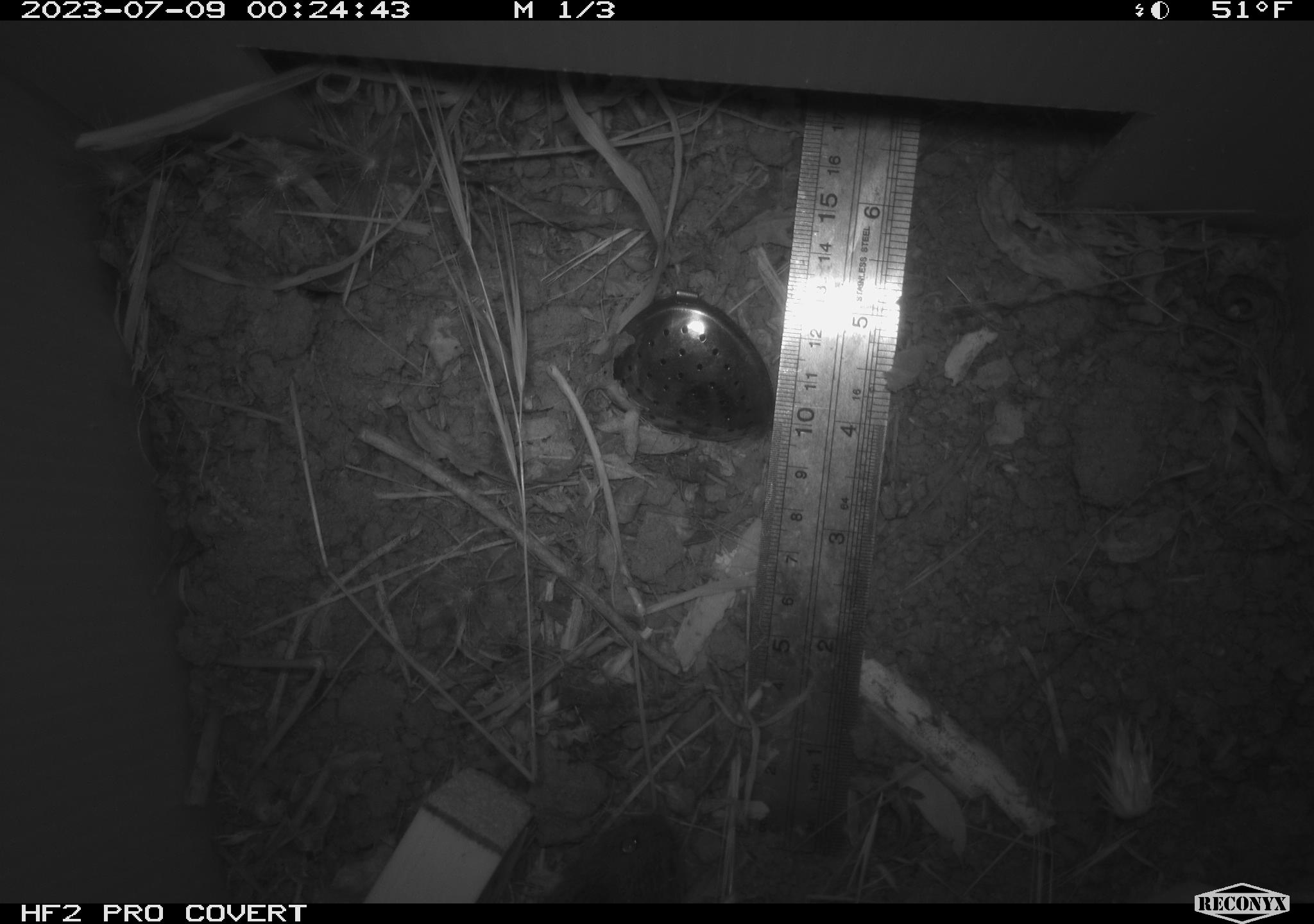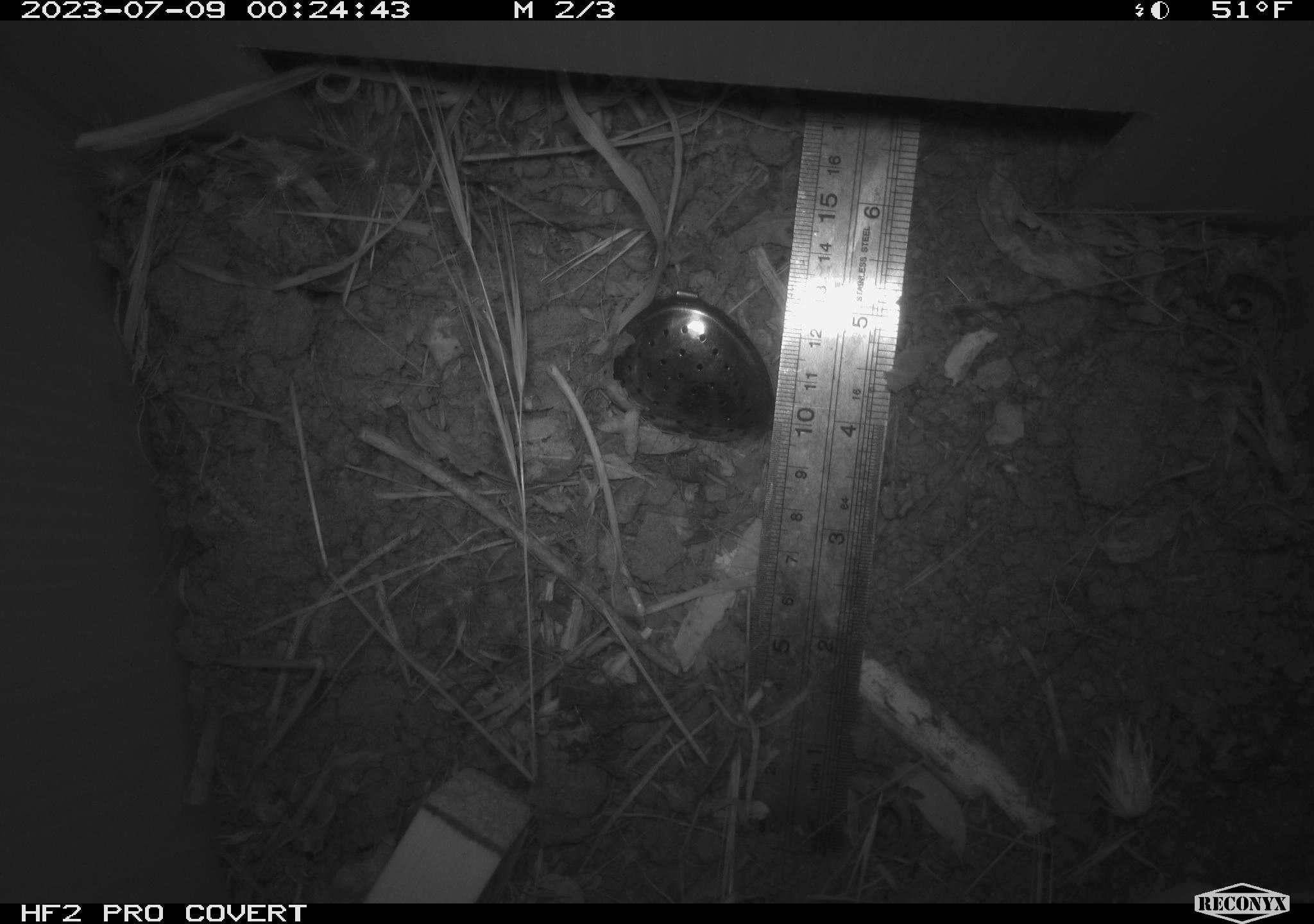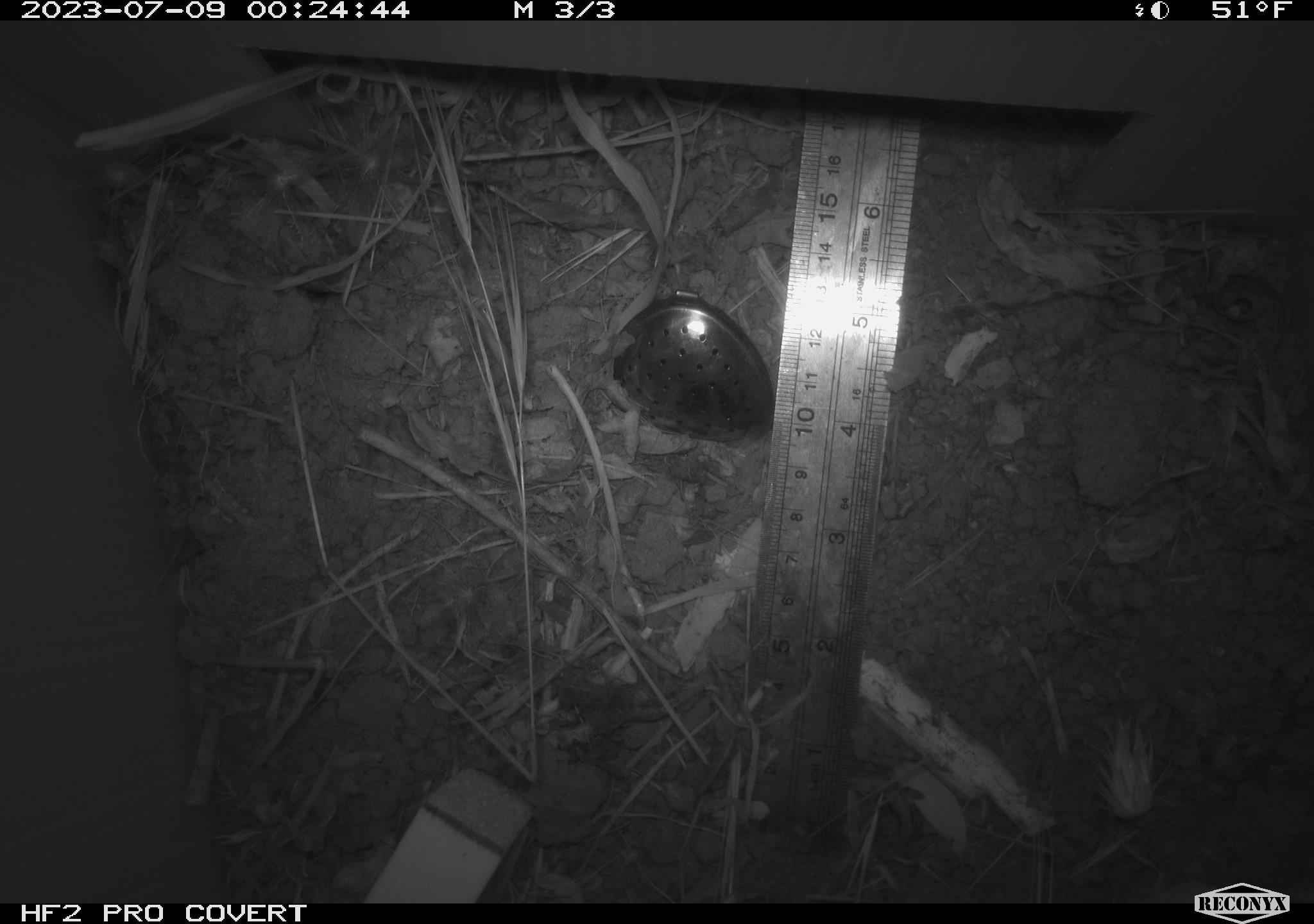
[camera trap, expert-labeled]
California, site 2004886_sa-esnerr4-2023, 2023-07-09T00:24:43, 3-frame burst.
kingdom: Animalia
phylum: Chordata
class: Mammalia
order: Rodentia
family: Cricetidae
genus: Microtus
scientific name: Microtus californicus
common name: california vole